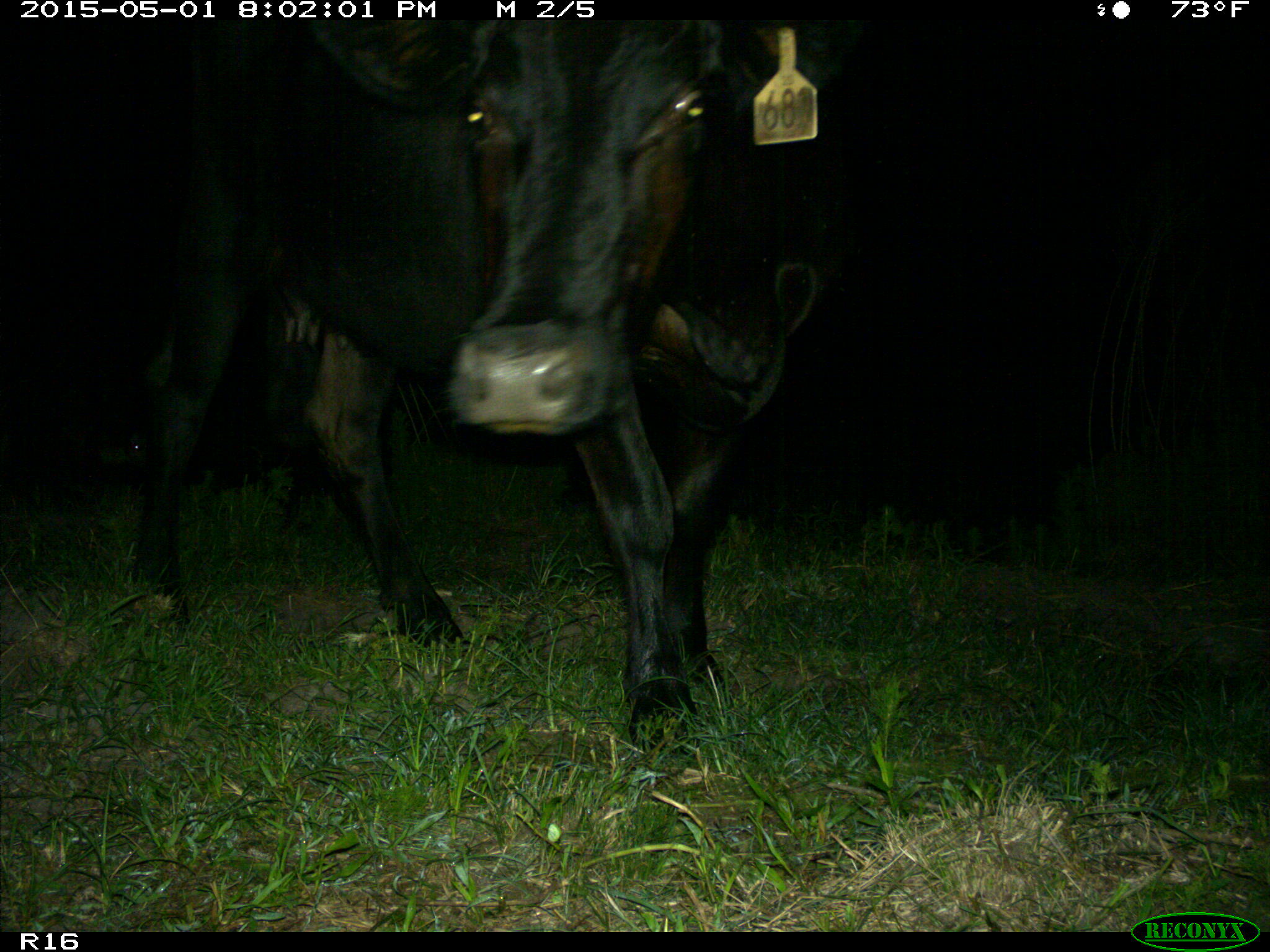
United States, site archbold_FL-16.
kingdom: Animalia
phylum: Chordata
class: Mammalia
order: Artiodactyla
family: Bovidae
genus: Bos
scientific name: Bos taurus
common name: domestic cow